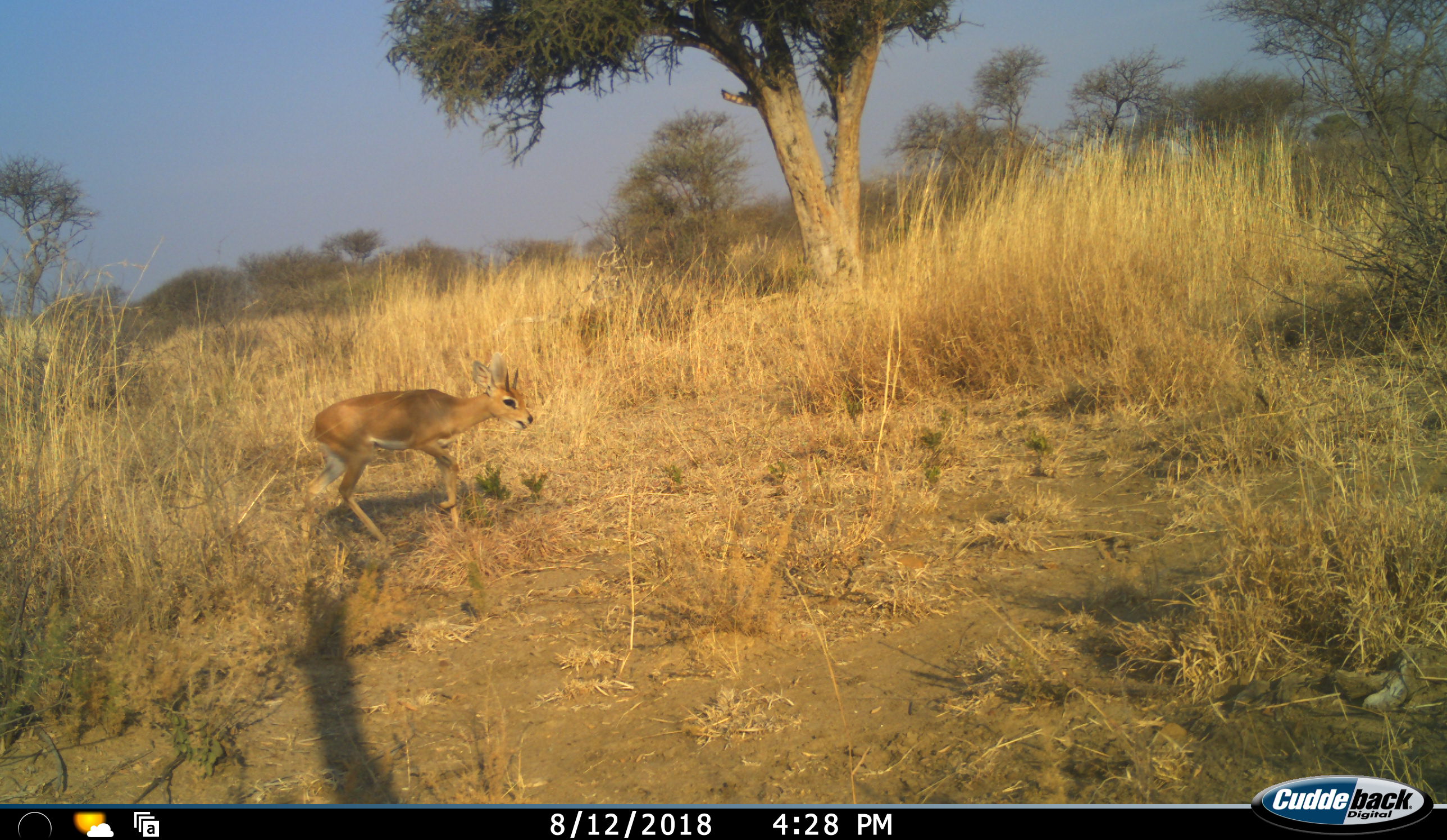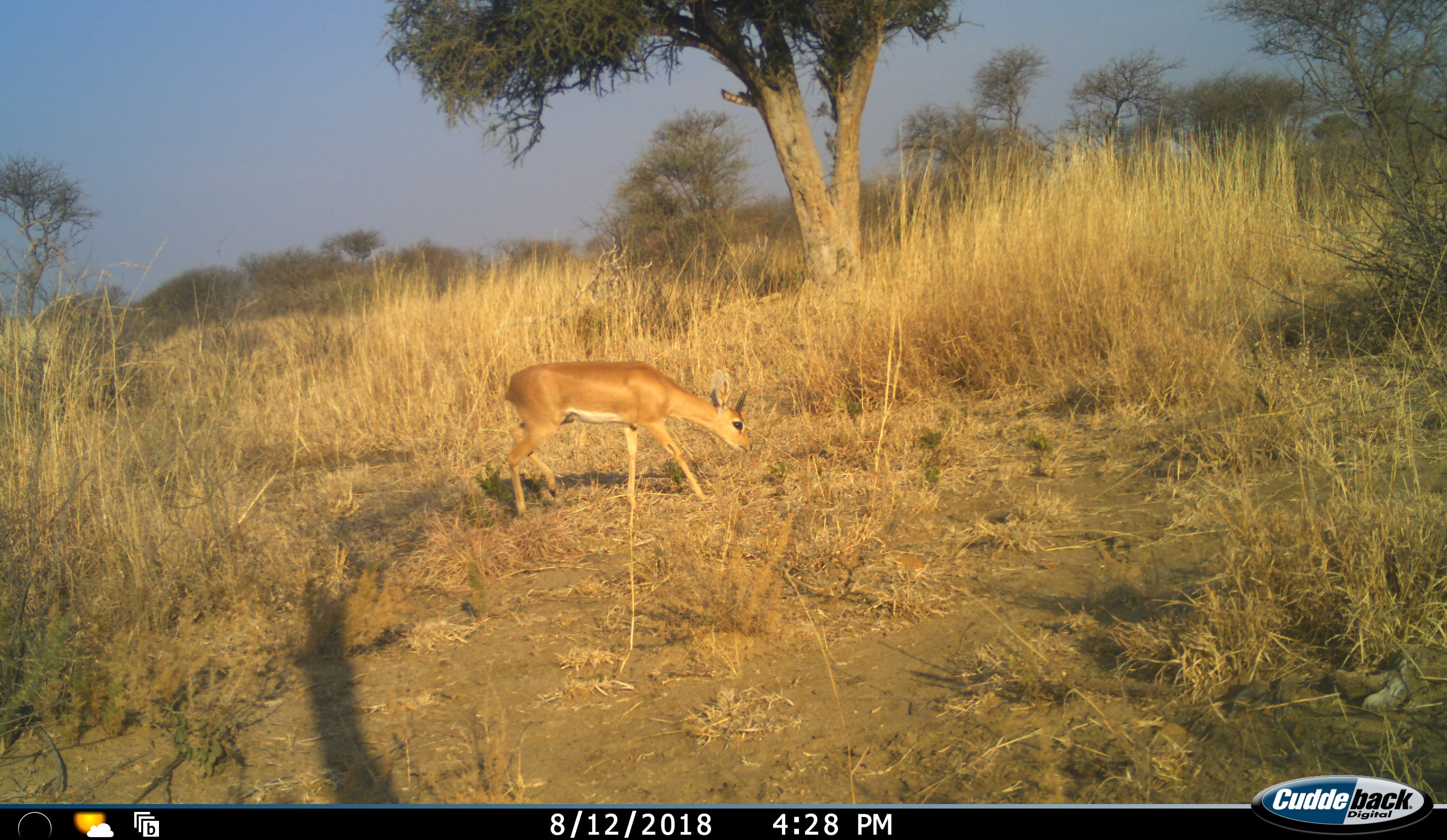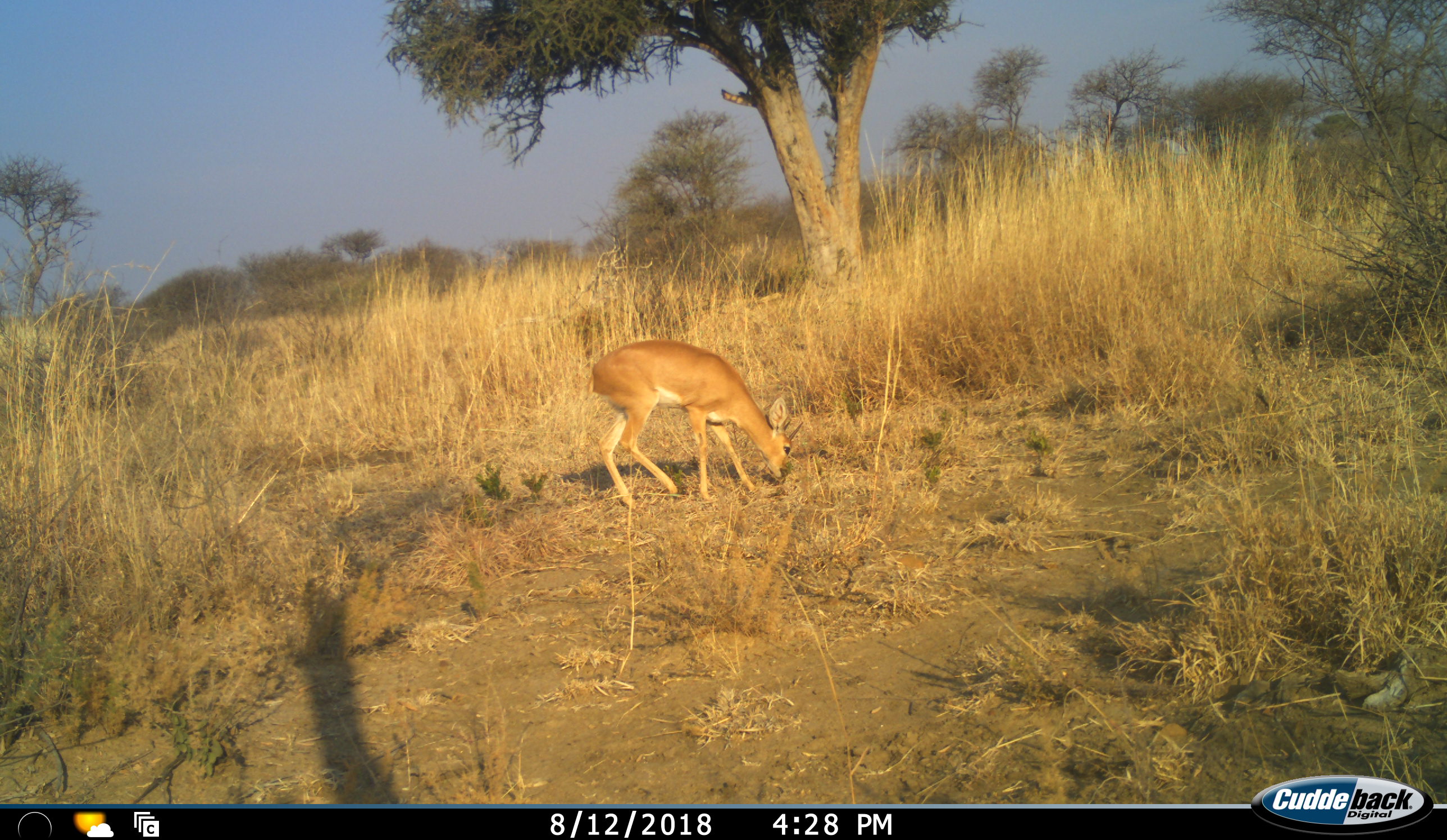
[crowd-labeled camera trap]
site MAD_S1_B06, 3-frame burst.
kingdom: Animalia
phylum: Chordata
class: Mammalia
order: Artiodactyla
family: Bovidae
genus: Raphicerus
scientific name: Raphicerus campestris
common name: steenbok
Steenbok (Raphicerus campestris), count 1. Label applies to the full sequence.